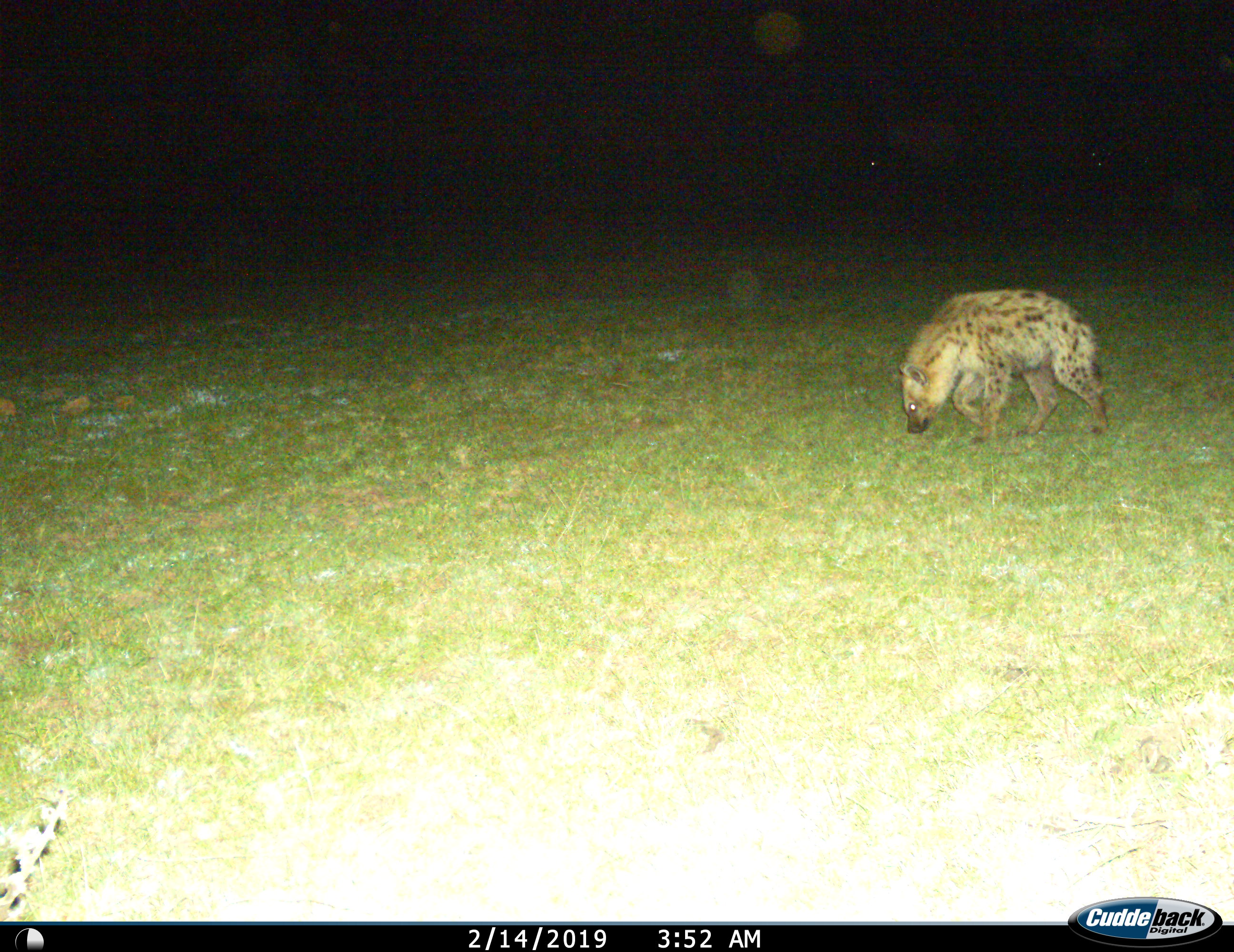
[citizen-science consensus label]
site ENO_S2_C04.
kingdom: Animalia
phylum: Chordata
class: Mammalia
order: Carnivora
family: Hyaenidae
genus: Crocuta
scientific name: Crocuta crocuta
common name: spotted hyena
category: hyenaspotted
Hyenaspotted (spotted hyena) (Crocuta crocuta), count 1. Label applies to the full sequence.